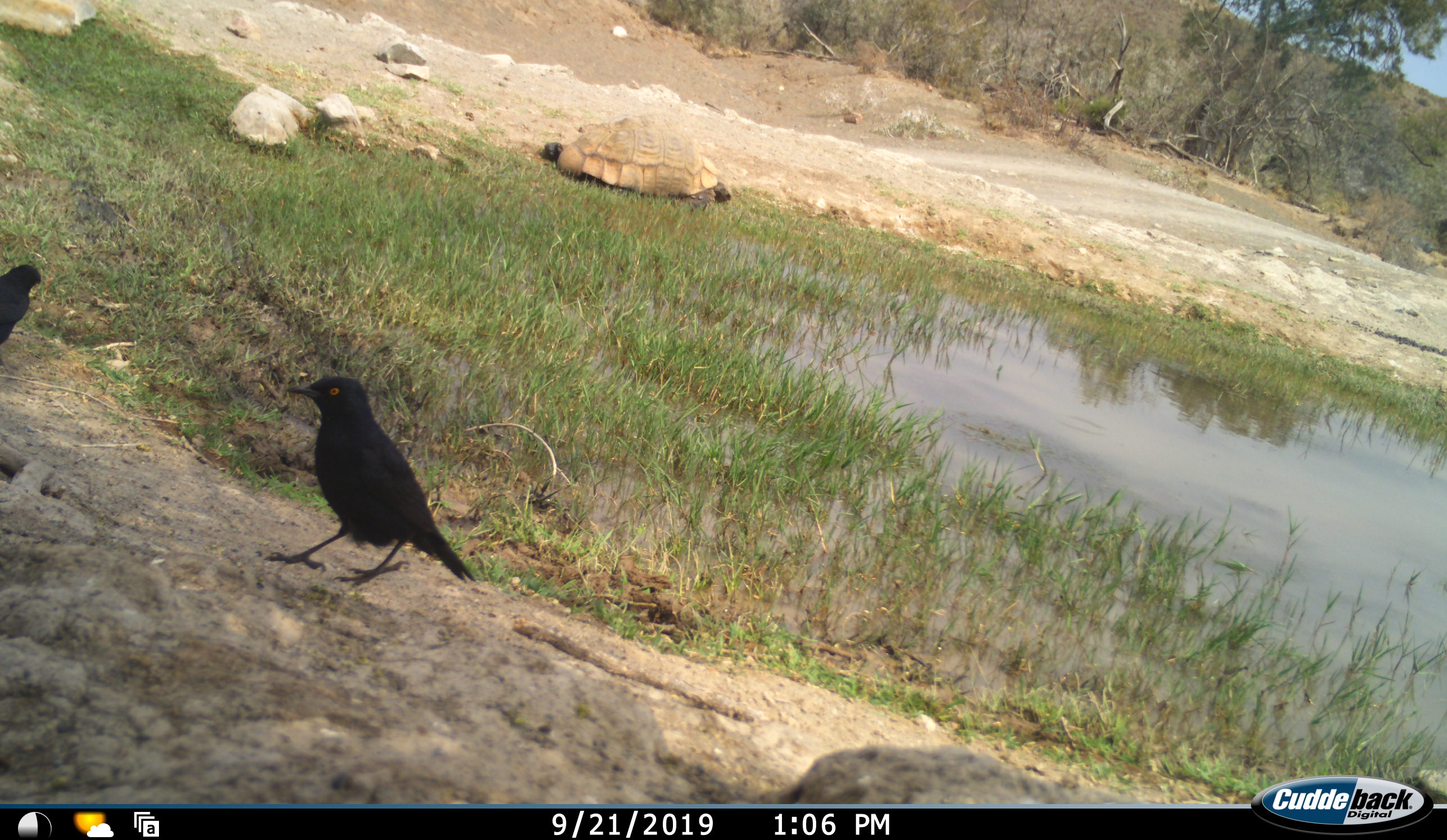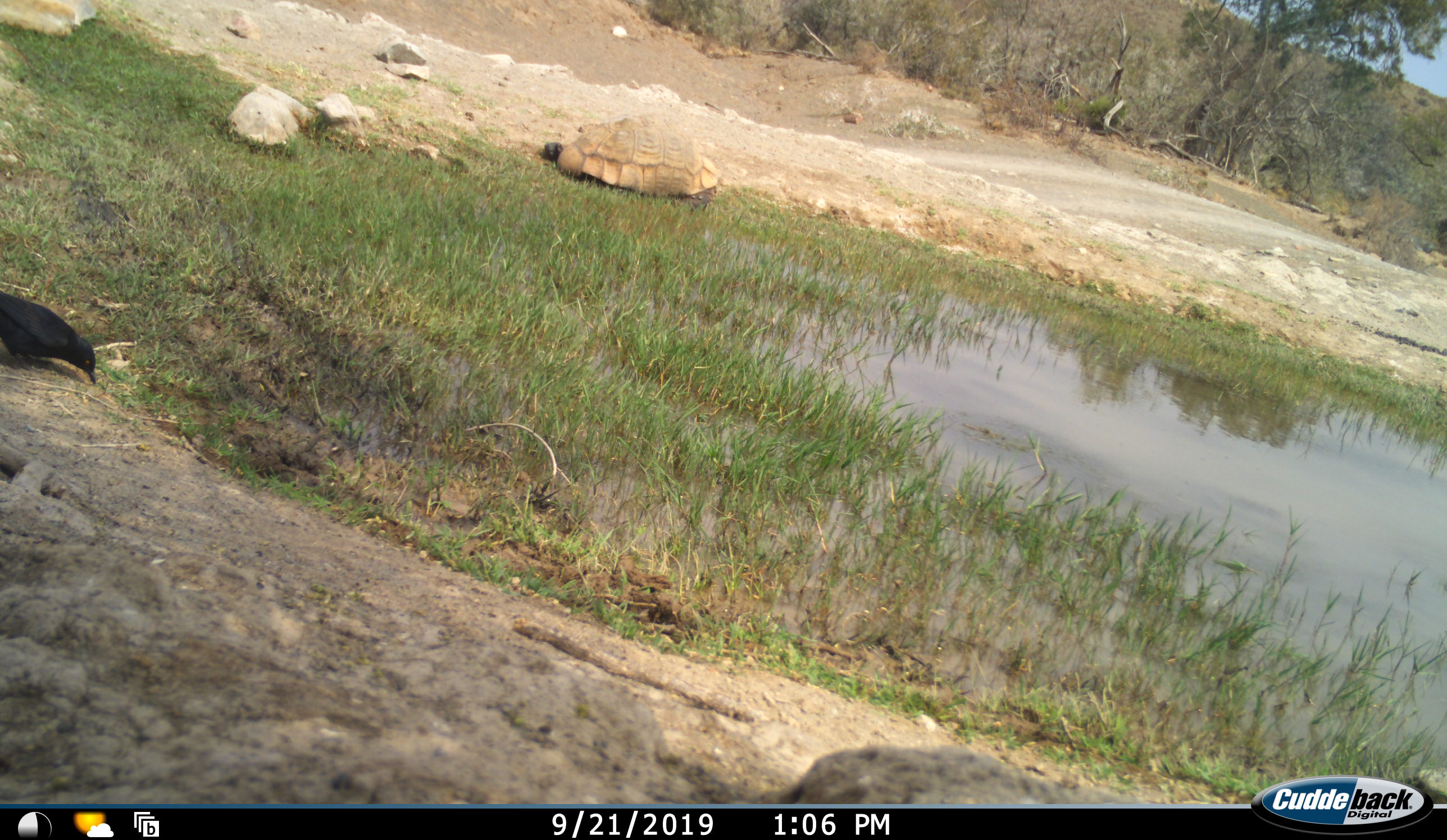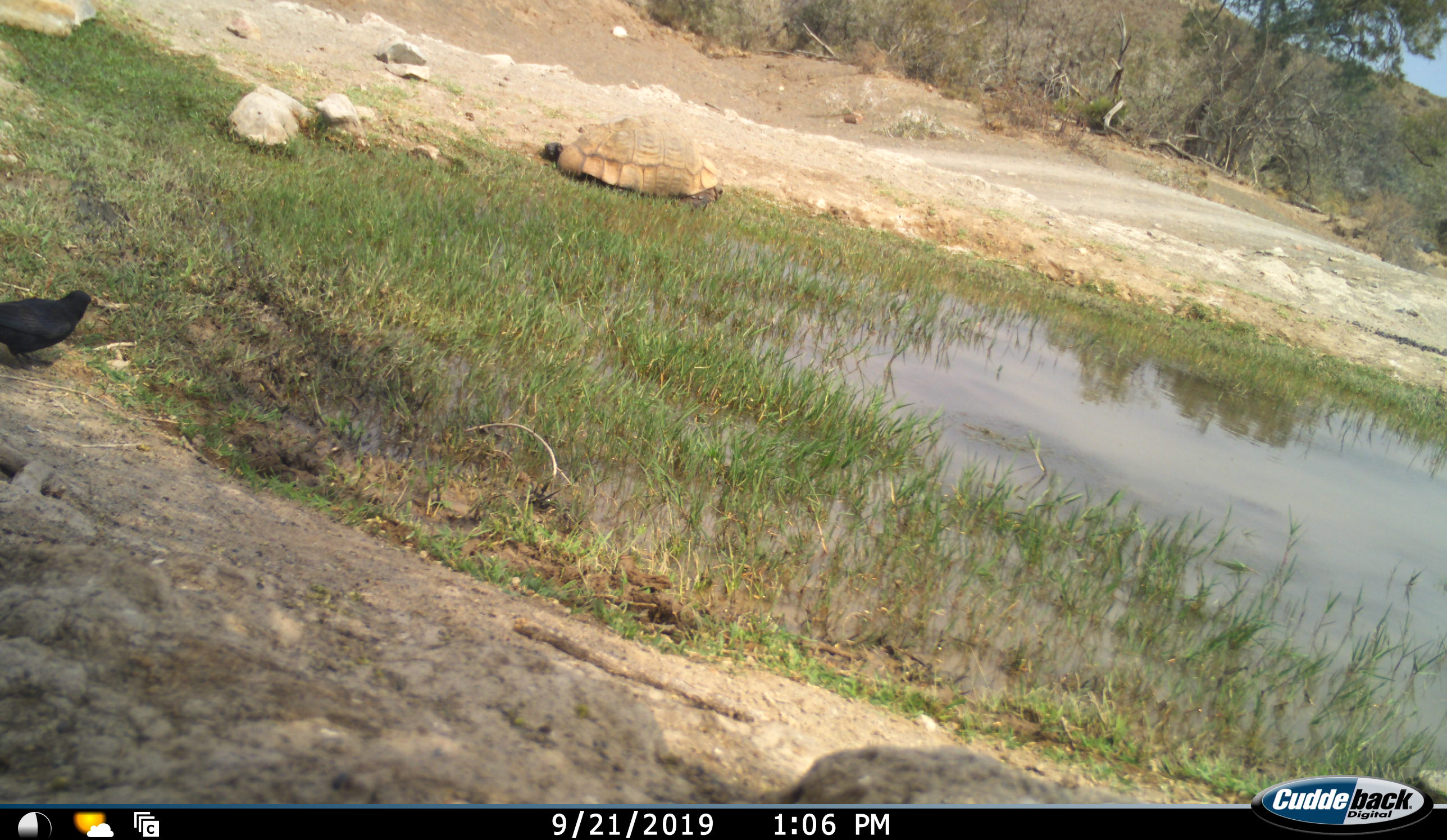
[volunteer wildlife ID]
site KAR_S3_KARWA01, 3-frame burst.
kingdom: Animalia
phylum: Chordata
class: Aves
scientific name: Aves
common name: bird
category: birdother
Birdother (bird) (Aves), count 2. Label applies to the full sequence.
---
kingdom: Animalia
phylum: Chordata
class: Reptilia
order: Testudines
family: Testudinidae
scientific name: Testudinidae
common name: tortoise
Tortoise (Testudinidae), count 1. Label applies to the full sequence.